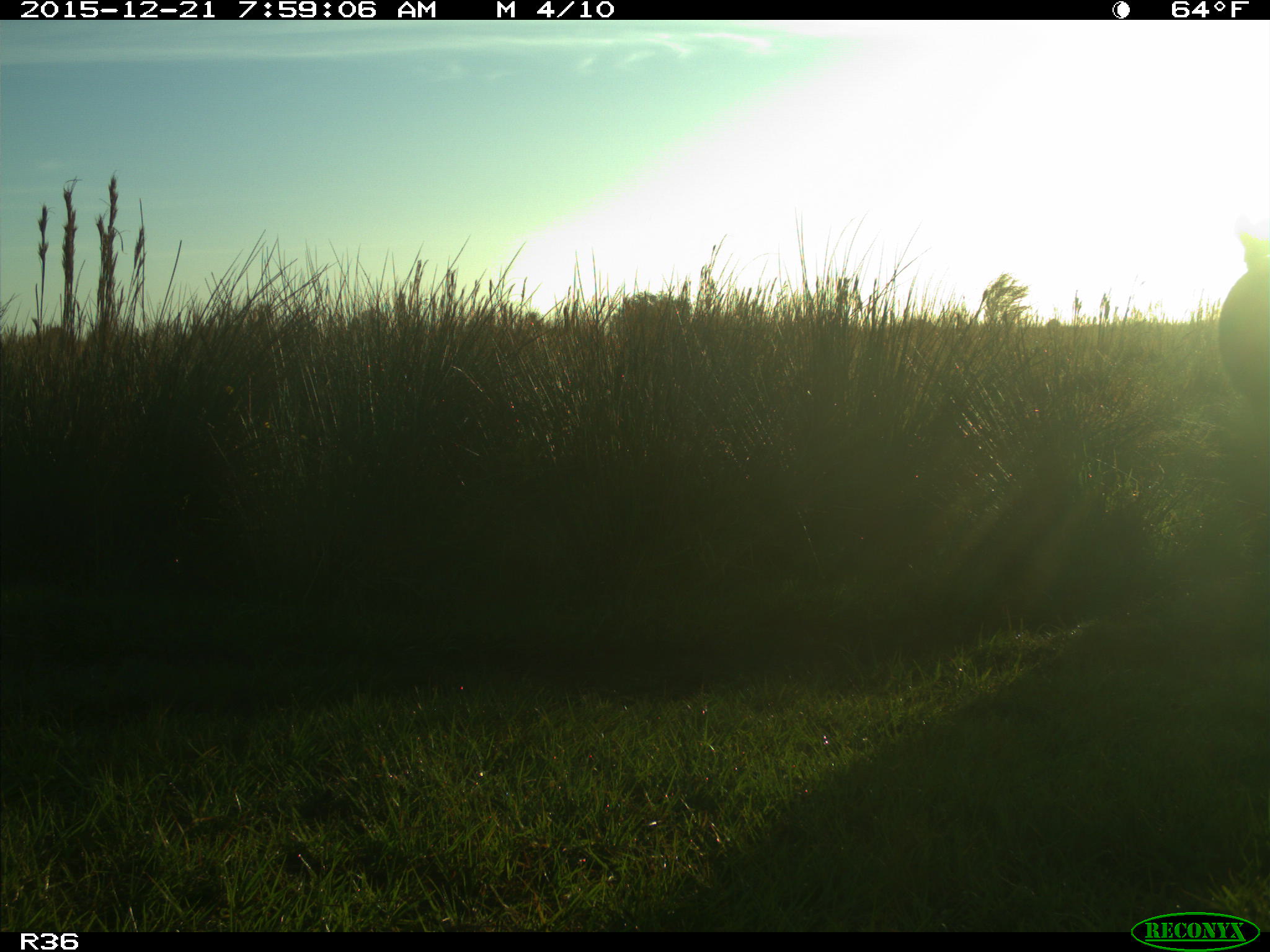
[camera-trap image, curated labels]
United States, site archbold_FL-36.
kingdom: Animalia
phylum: Chordata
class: Mammalia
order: Artiodactyla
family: Bovidae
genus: Bos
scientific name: Bos taurus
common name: domestic cow